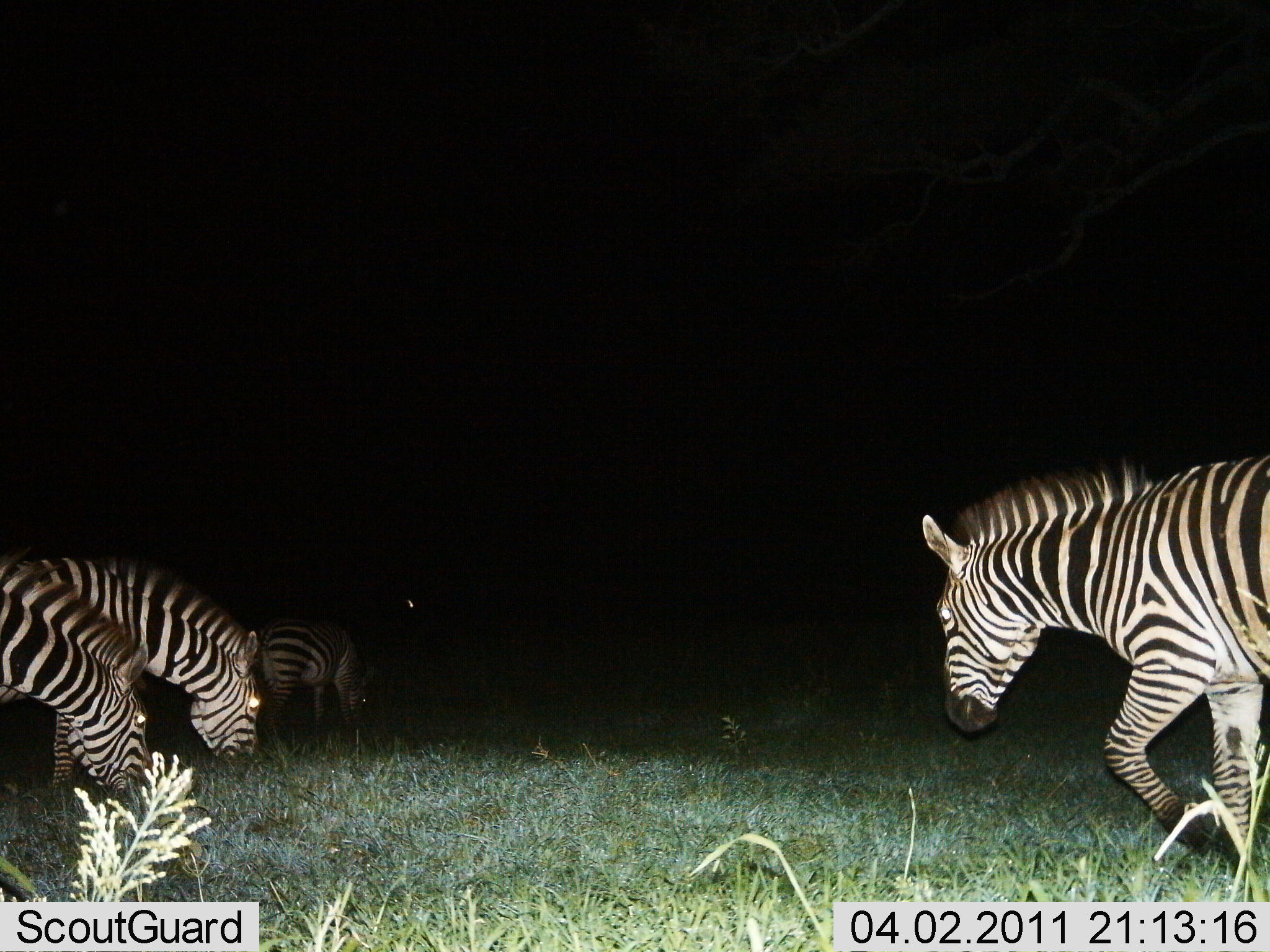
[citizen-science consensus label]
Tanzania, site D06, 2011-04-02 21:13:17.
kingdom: Animalia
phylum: Chordata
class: Mammalia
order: Perissodactyla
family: Equidae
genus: Equus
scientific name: Equus quagga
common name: plains zebra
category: zebra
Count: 4.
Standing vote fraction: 23%.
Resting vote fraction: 8%.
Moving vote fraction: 62%.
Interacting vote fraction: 0%.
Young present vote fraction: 0%.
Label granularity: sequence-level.